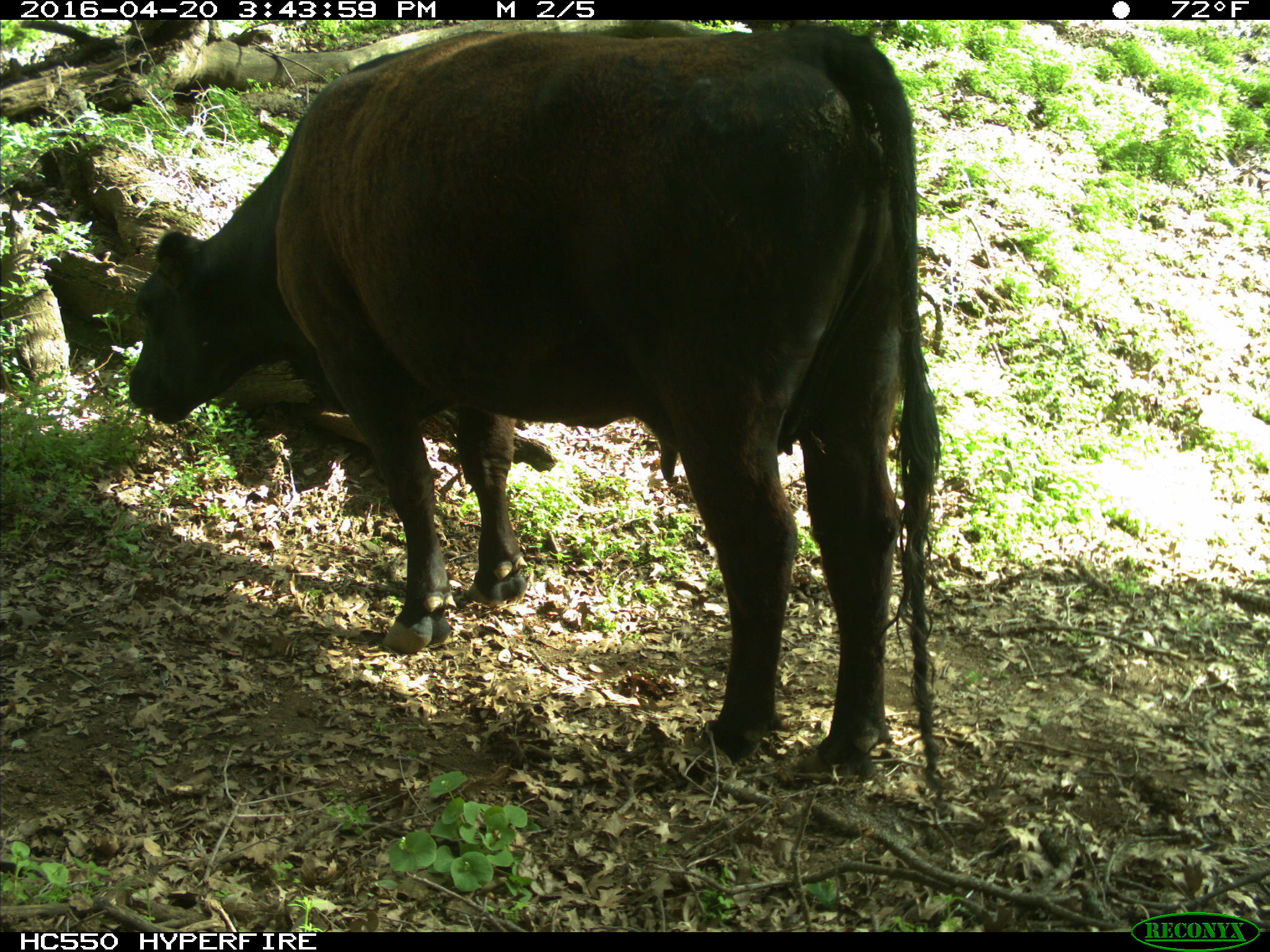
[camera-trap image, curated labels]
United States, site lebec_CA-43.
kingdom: Animalia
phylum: Chordata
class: Mammalia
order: Artiodactyla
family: Bovidae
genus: Bos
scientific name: Bos taurus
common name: domestic cow